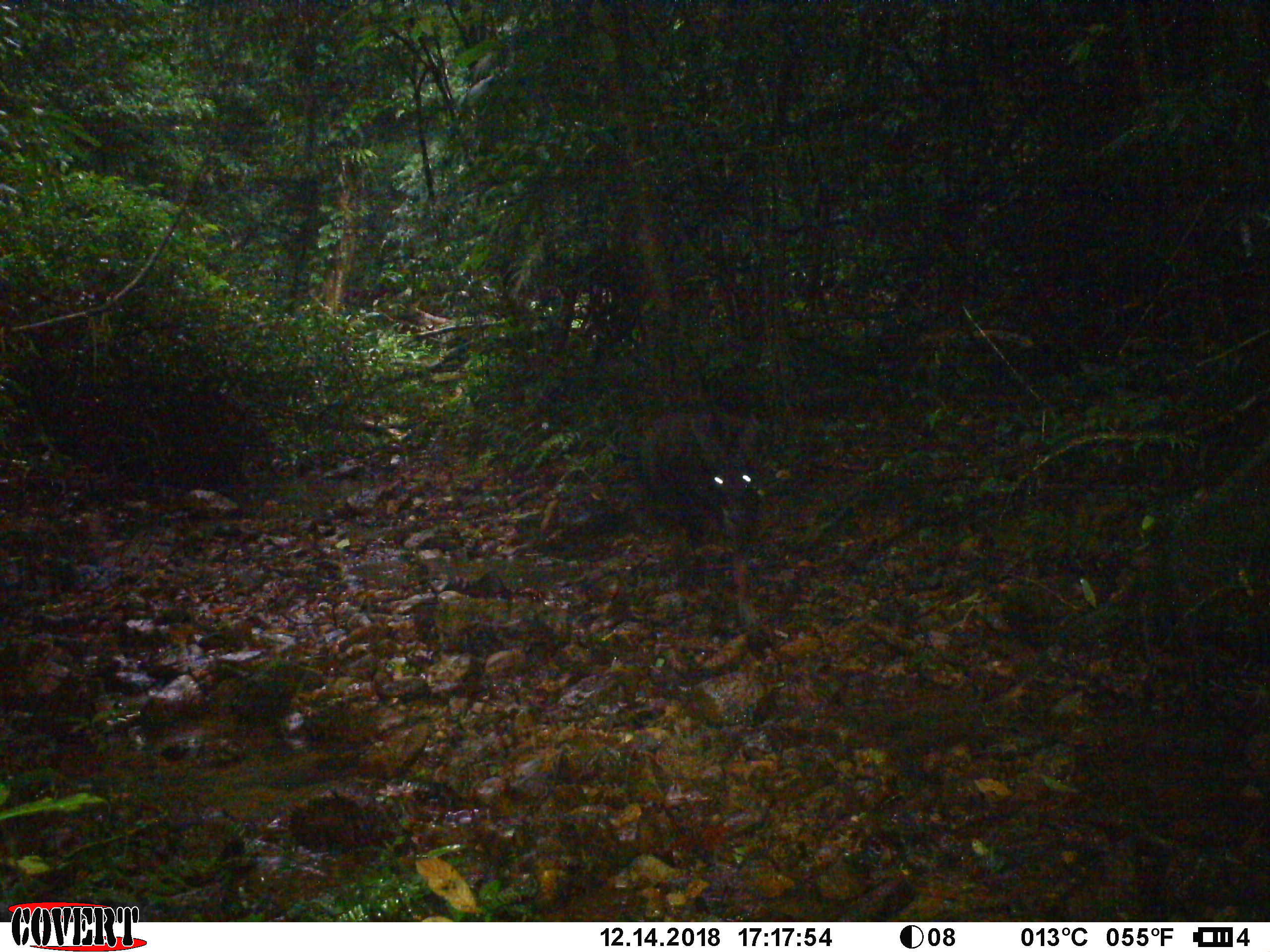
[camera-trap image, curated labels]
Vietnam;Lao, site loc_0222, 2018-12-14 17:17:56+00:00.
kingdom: Animalia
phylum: Chordata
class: Mammalia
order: Artiodactyla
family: Bovidae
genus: Capricornis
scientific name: Capricornis sumatraensis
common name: chinese serow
Chinese serow (Capricornis sumatraensis). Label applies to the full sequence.